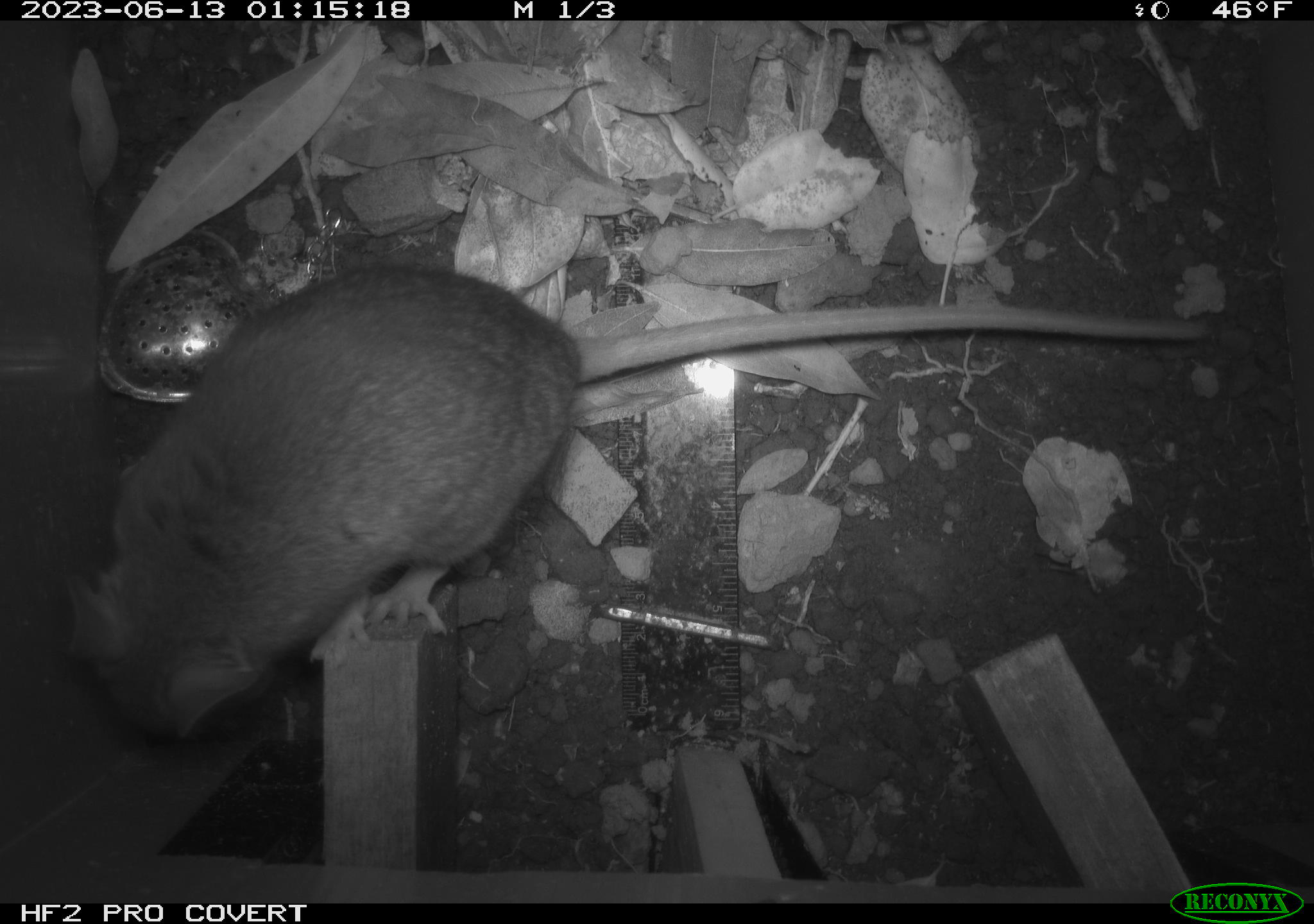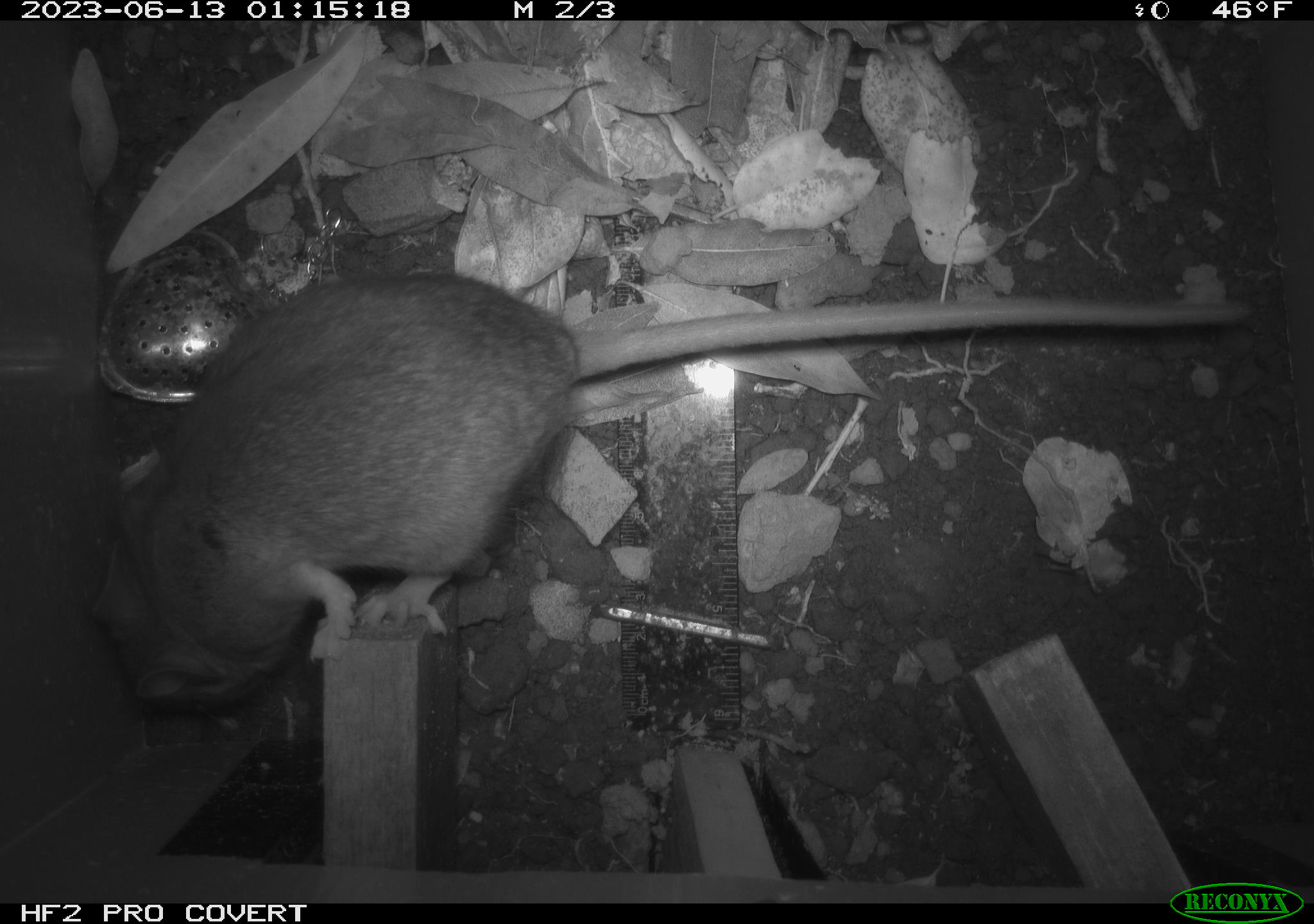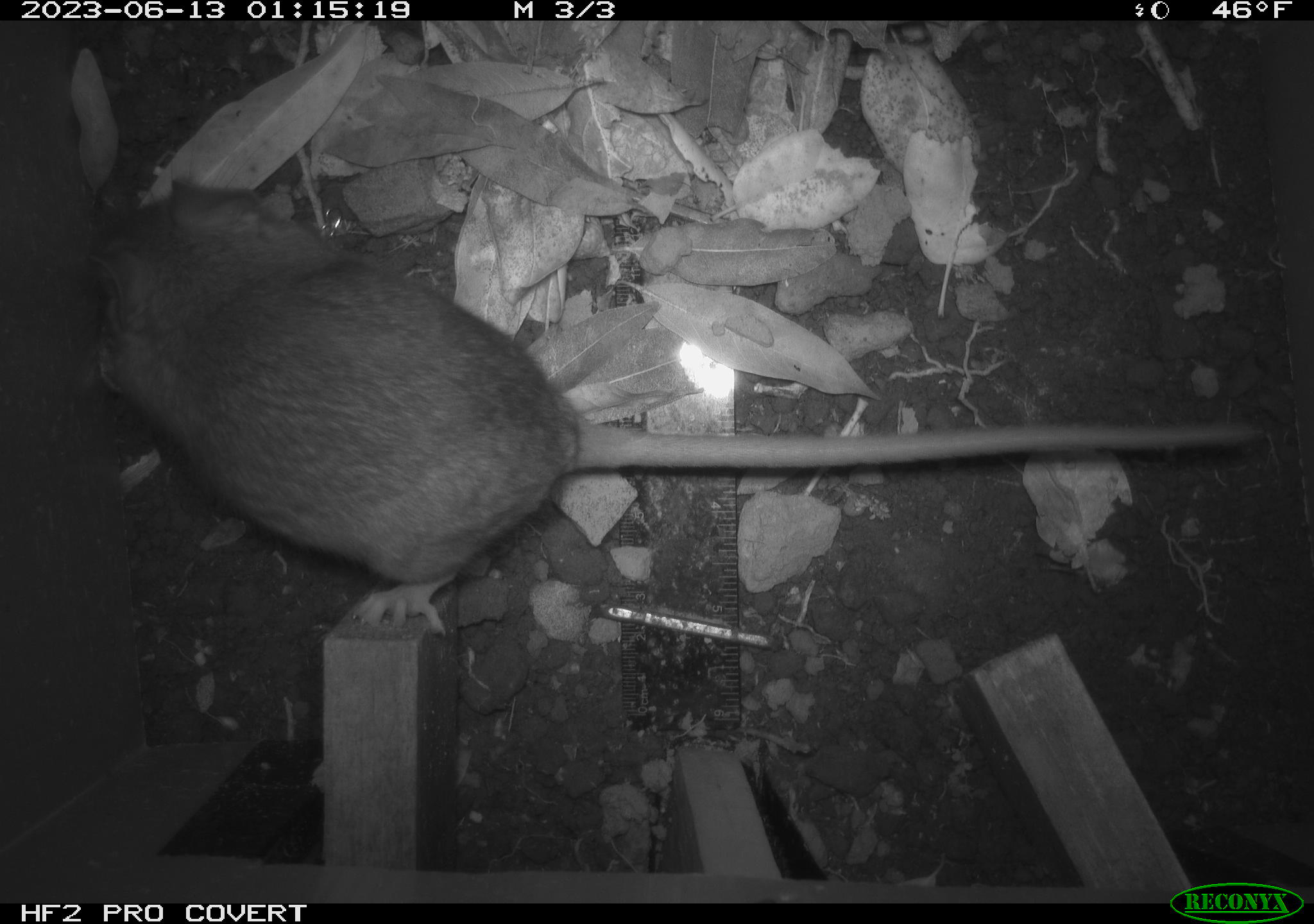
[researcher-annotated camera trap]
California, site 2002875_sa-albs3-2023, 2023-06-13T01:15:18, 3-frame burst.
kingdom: Animalia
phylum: Chordata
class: Mammalia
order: Rodentia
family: Cricetidae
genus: Neotoma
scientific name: Neotoma fuscipes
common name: dusky-footed woodrat